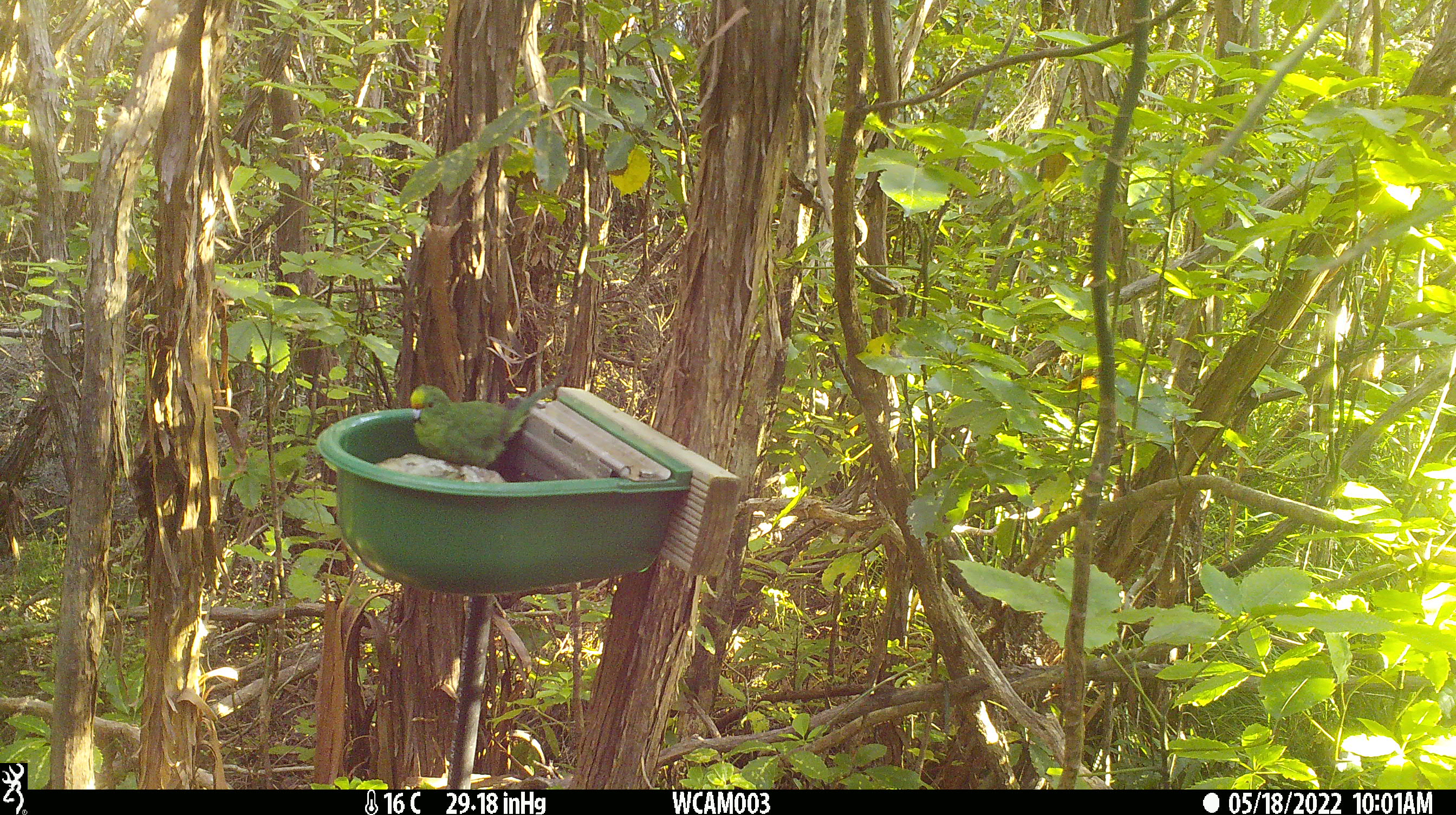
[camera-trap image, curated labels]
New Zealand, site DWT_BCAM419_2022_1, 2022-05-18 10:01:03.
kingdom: Animalia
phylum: Chordata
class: Aves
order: Psittaciformes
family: Psittaculidae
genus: Cyanoramphus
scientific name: Cyanoramphus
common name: parakeet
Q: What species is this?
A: Parakeet (Cyanoramphus).